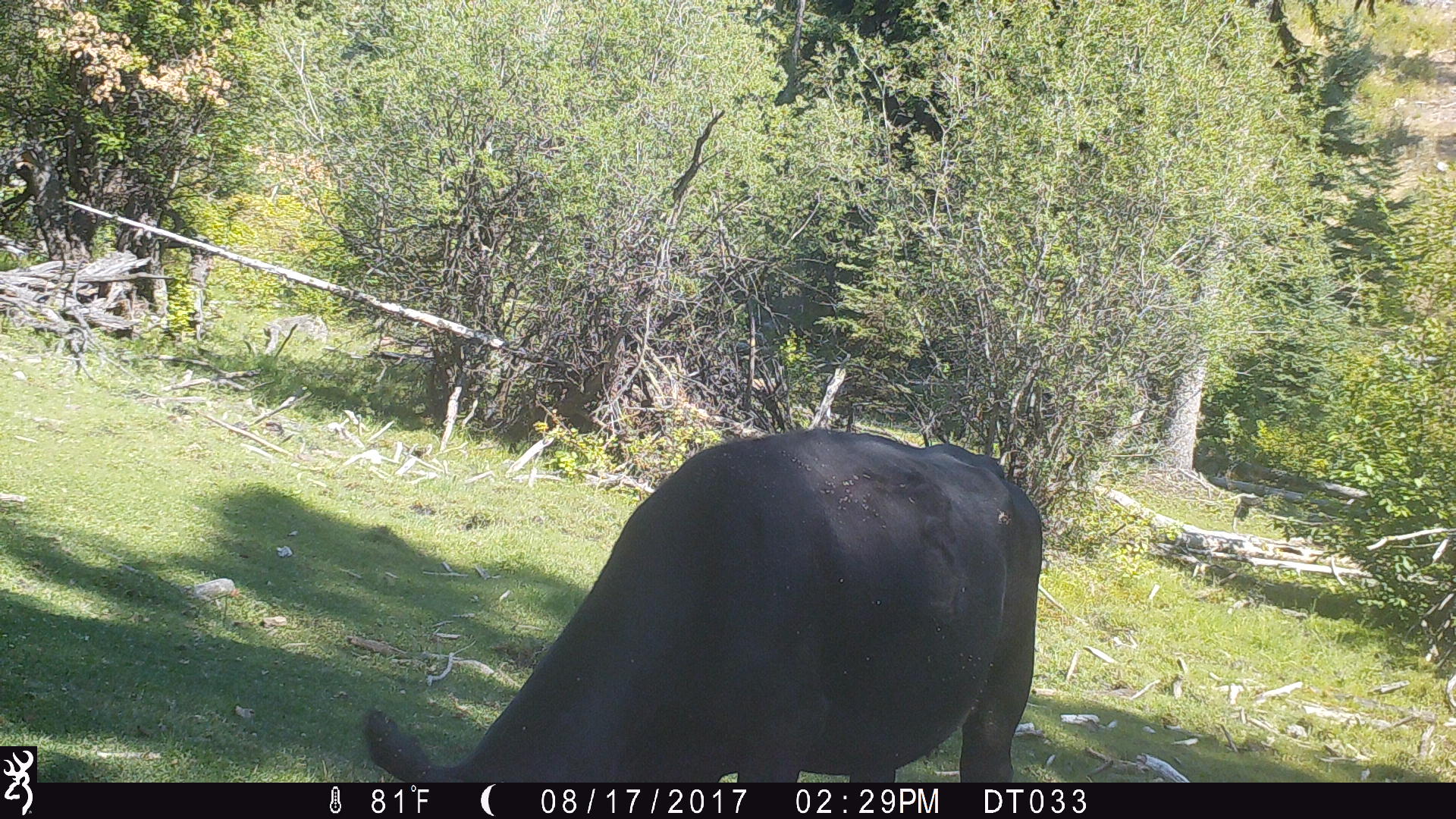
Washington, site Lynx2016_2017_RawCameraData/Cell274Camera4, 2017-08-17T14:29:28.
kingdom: Animalia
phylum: Chordata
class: Mammalia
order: Artiodactyla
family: Bovidae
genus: Bos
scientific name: Bos taurus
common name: domestic cattle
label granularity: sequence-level